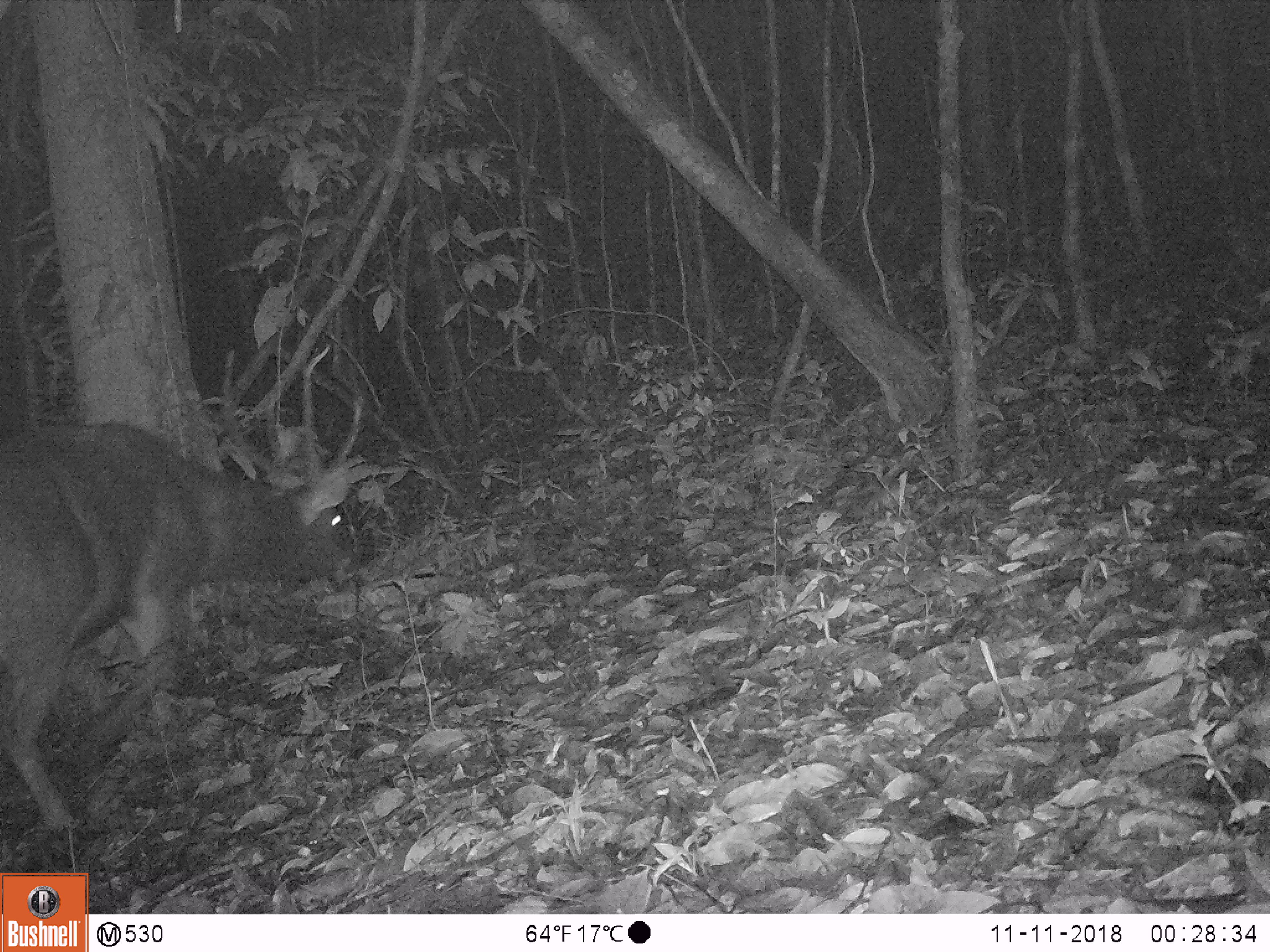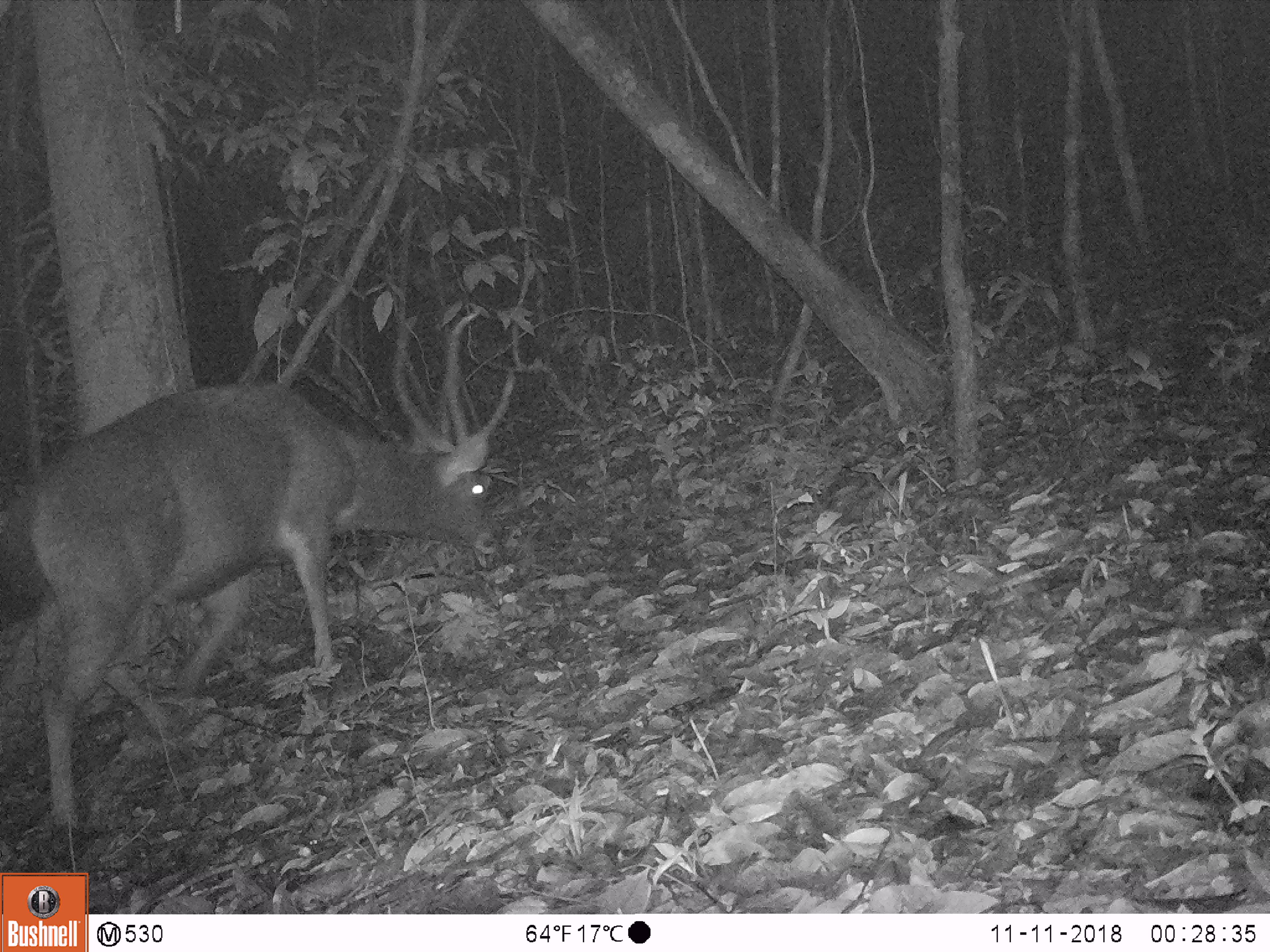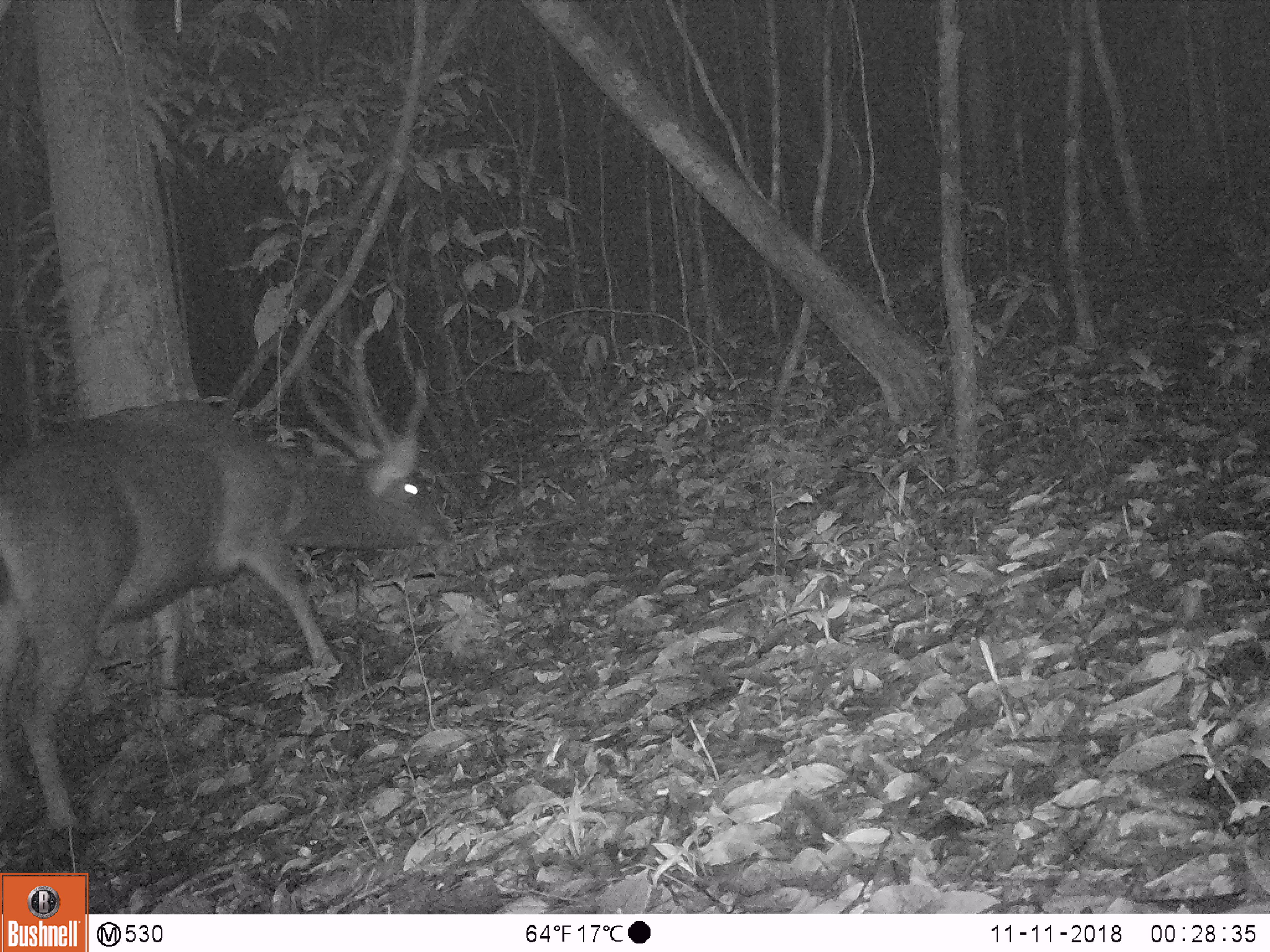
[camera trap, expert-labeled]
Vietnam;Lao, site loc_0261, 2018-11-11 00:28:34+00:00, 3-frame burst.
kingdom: Animalia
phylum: Chordata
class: Mammalia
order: Artiodactyla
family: Cervidae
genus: Rusa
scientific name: Rusa unicolor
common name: sambar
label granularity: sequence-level